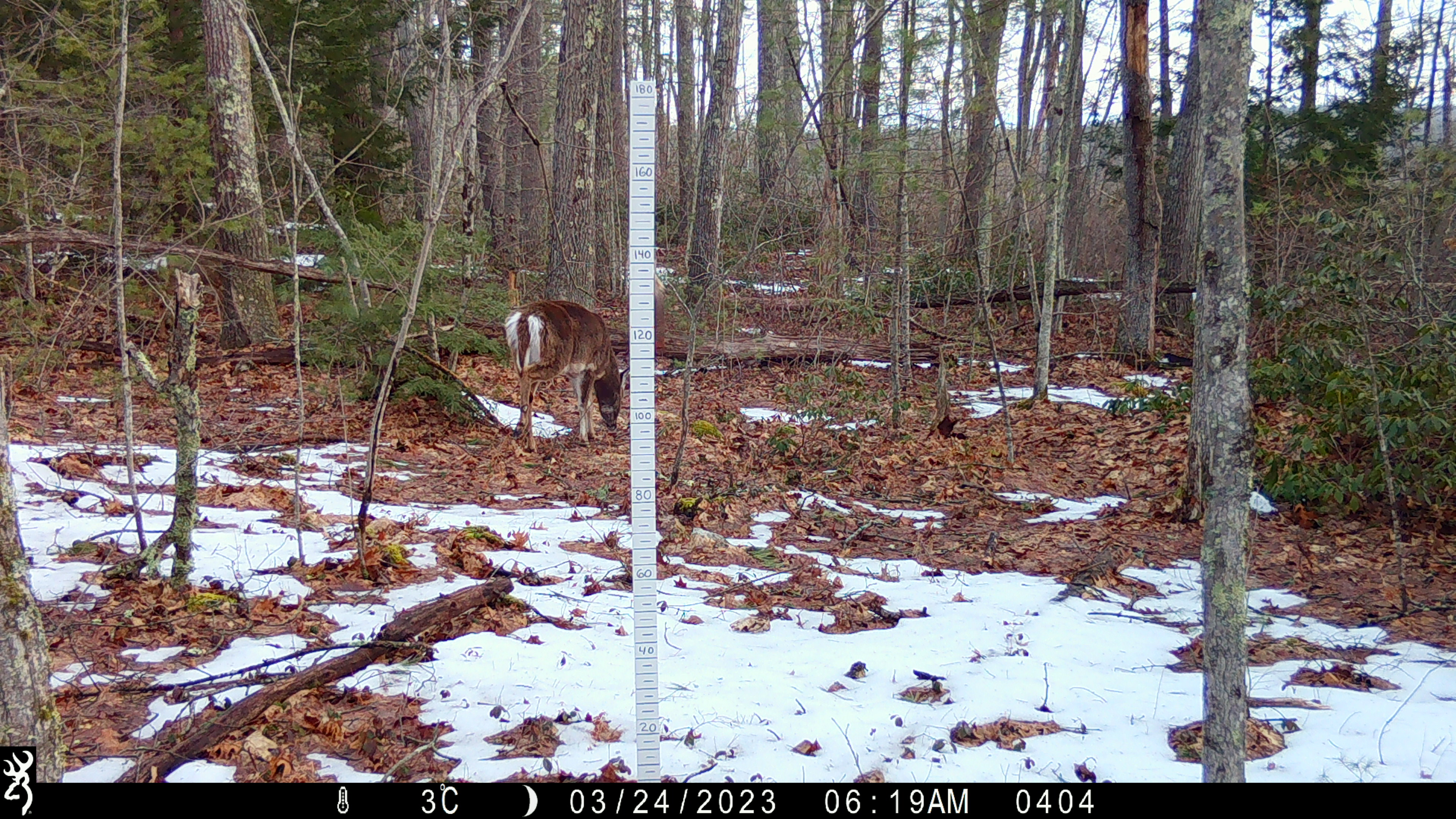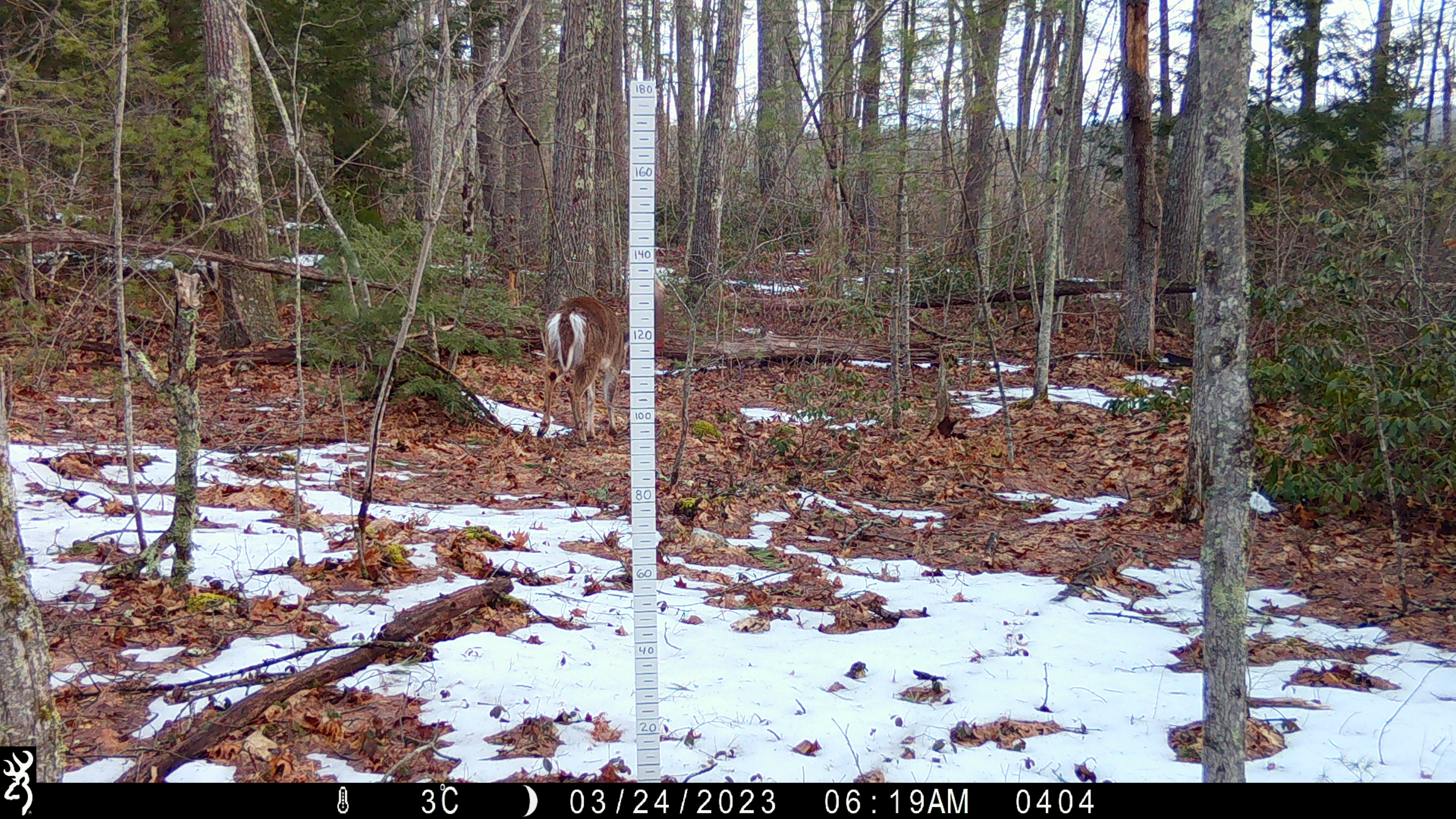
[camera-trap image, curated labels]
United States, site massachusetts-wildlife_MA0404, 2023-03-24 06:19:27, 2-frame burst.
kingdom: Animalia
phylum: Chordata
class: Mammalia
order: Artiodactyla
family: Cervidae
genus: Odocoileus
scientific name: Odocoileus virginianus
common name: white-tailed deer